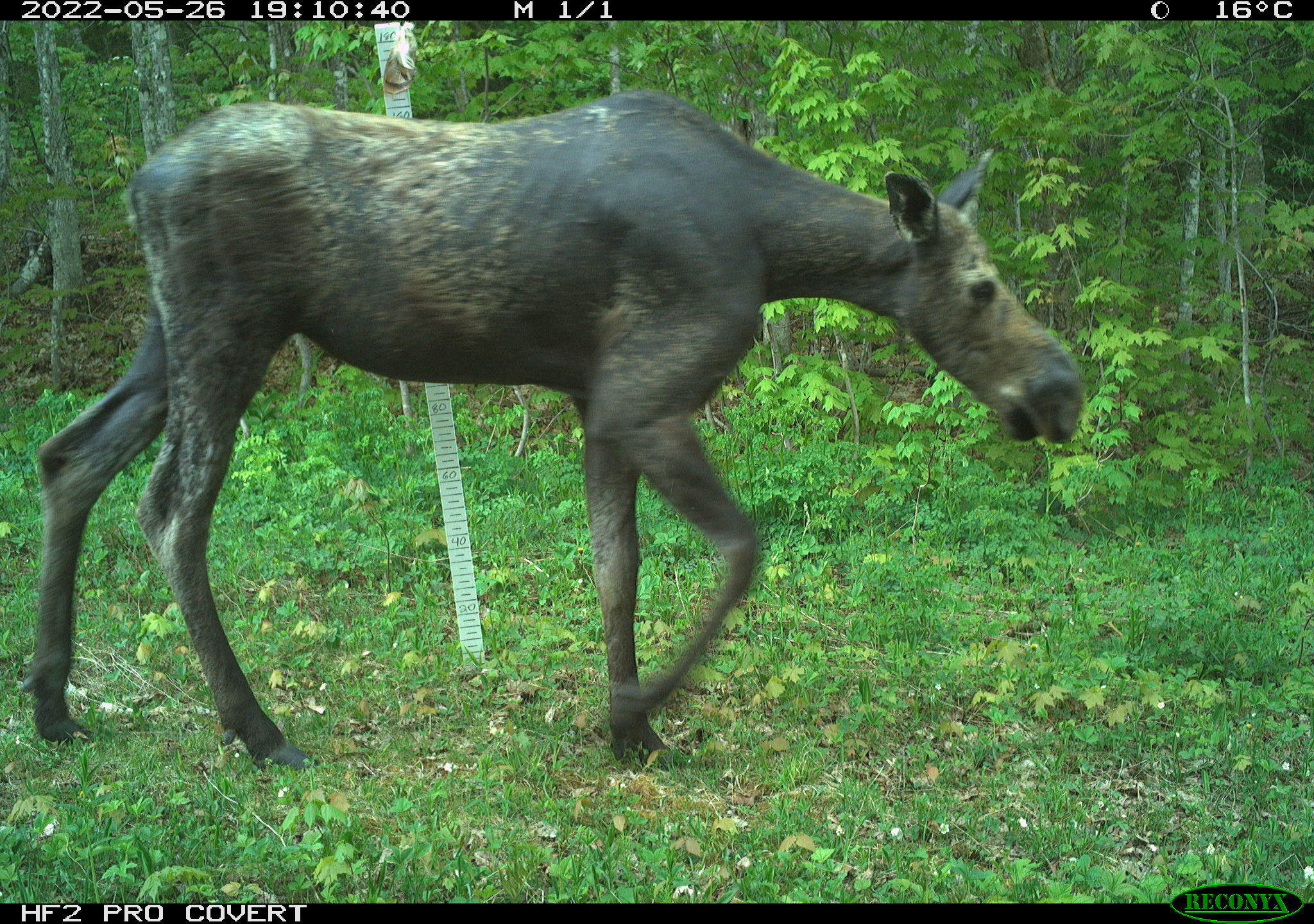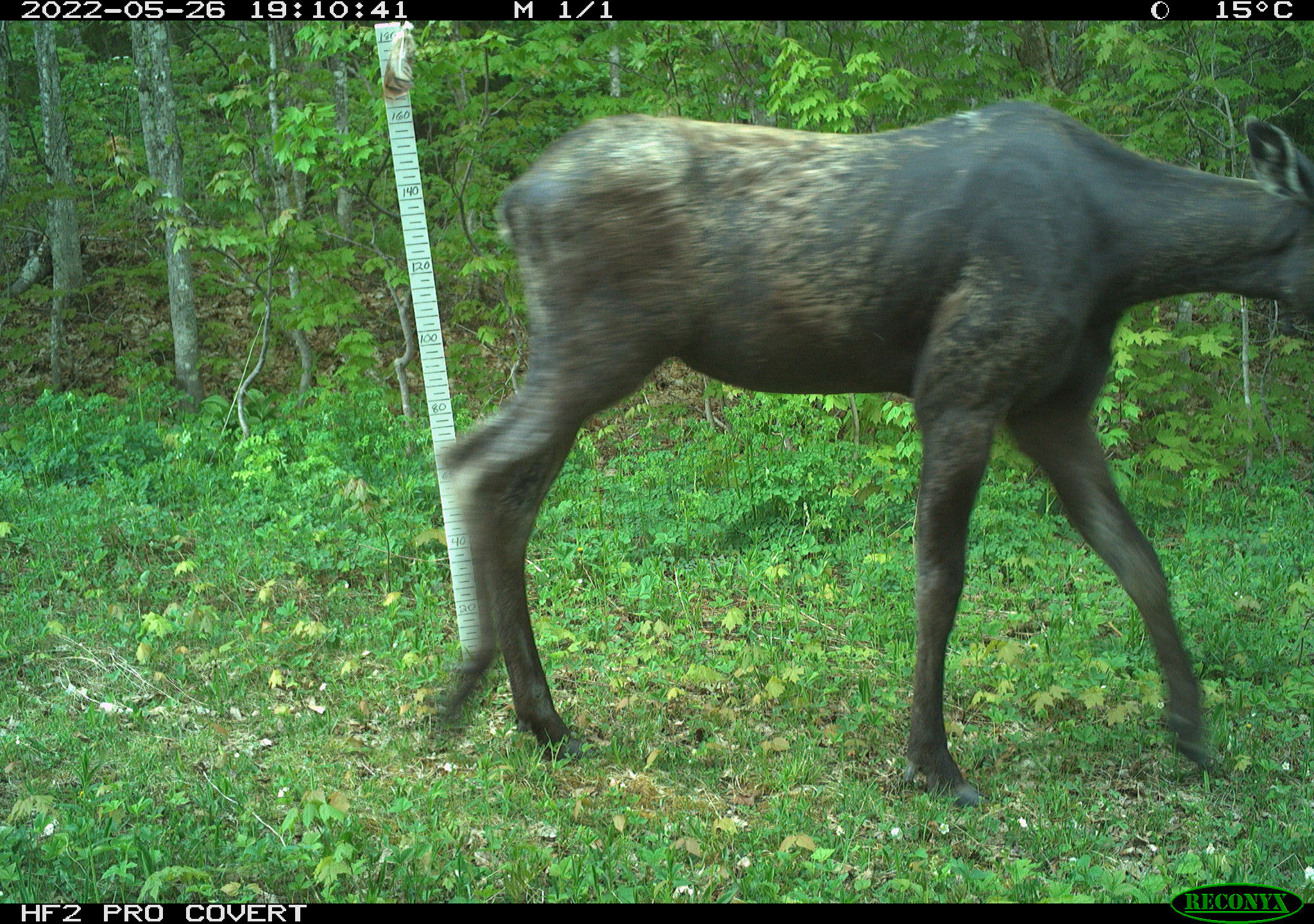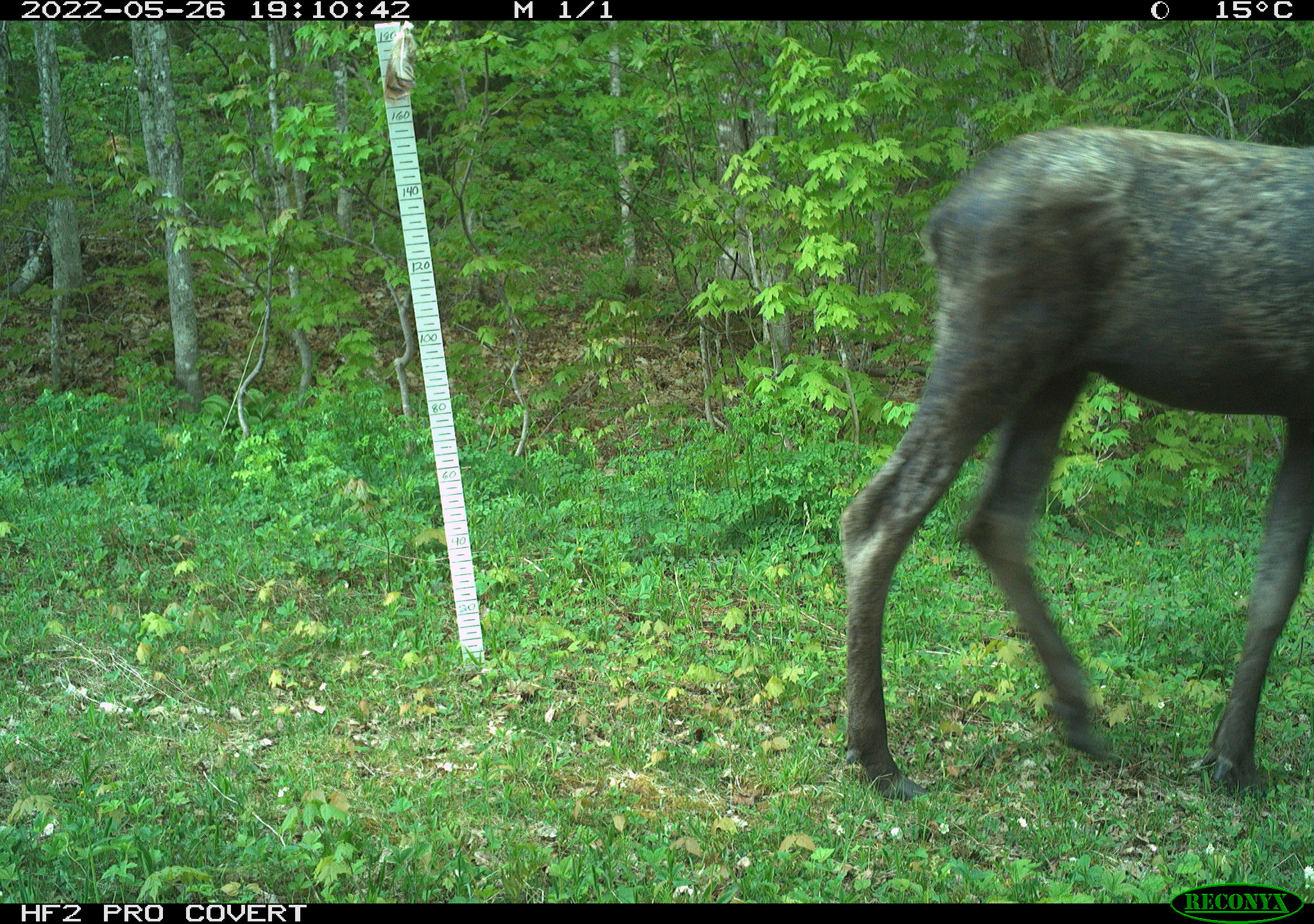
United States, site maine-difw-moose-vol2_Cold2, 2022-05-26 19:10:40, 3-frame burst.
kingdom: Animalia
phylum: Chordata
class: Mammalia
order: Artiodactyla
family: Cervidae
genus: Alces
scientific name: Alces alces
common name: moose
Moose (Alces alces).